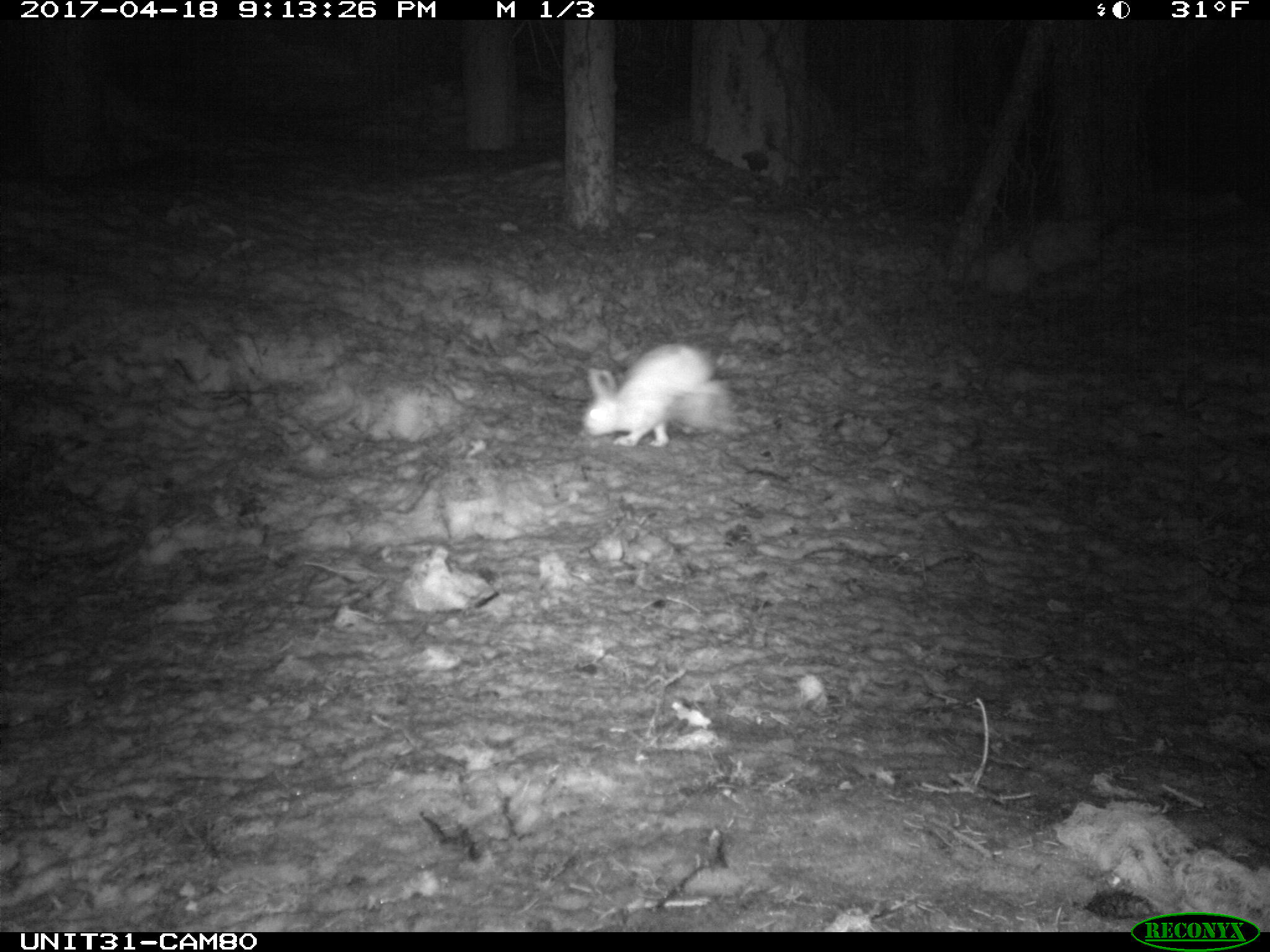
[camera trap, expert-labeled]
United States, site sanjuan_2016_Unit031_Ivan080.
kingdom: Animalia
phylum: Chordata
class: Mammalia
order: Lagomorpha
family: Leporidae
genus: Lepus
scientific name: Lepus americanus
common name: snowshoe hare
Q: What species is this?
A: Lepus americanus (snowshoe hare).